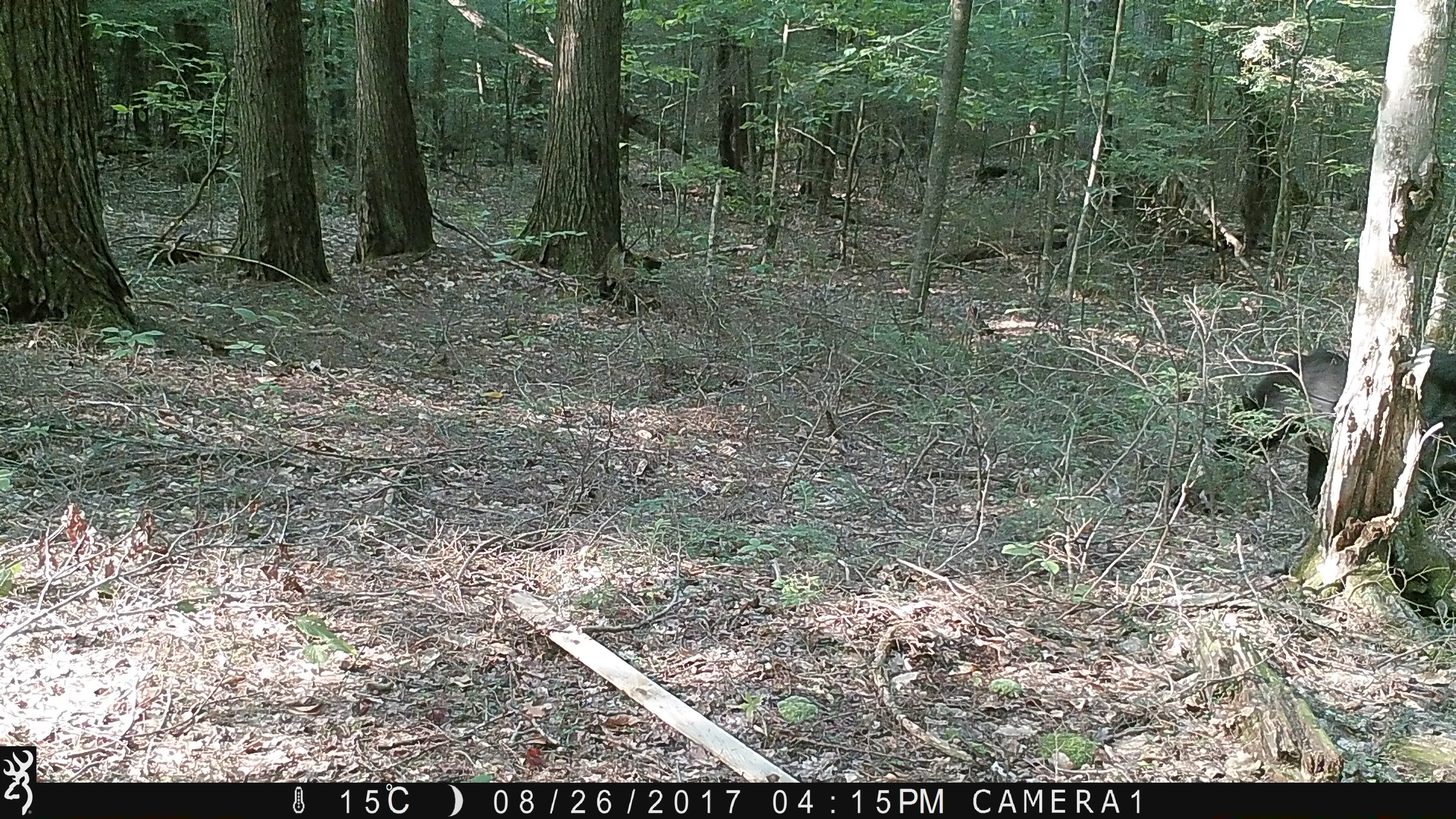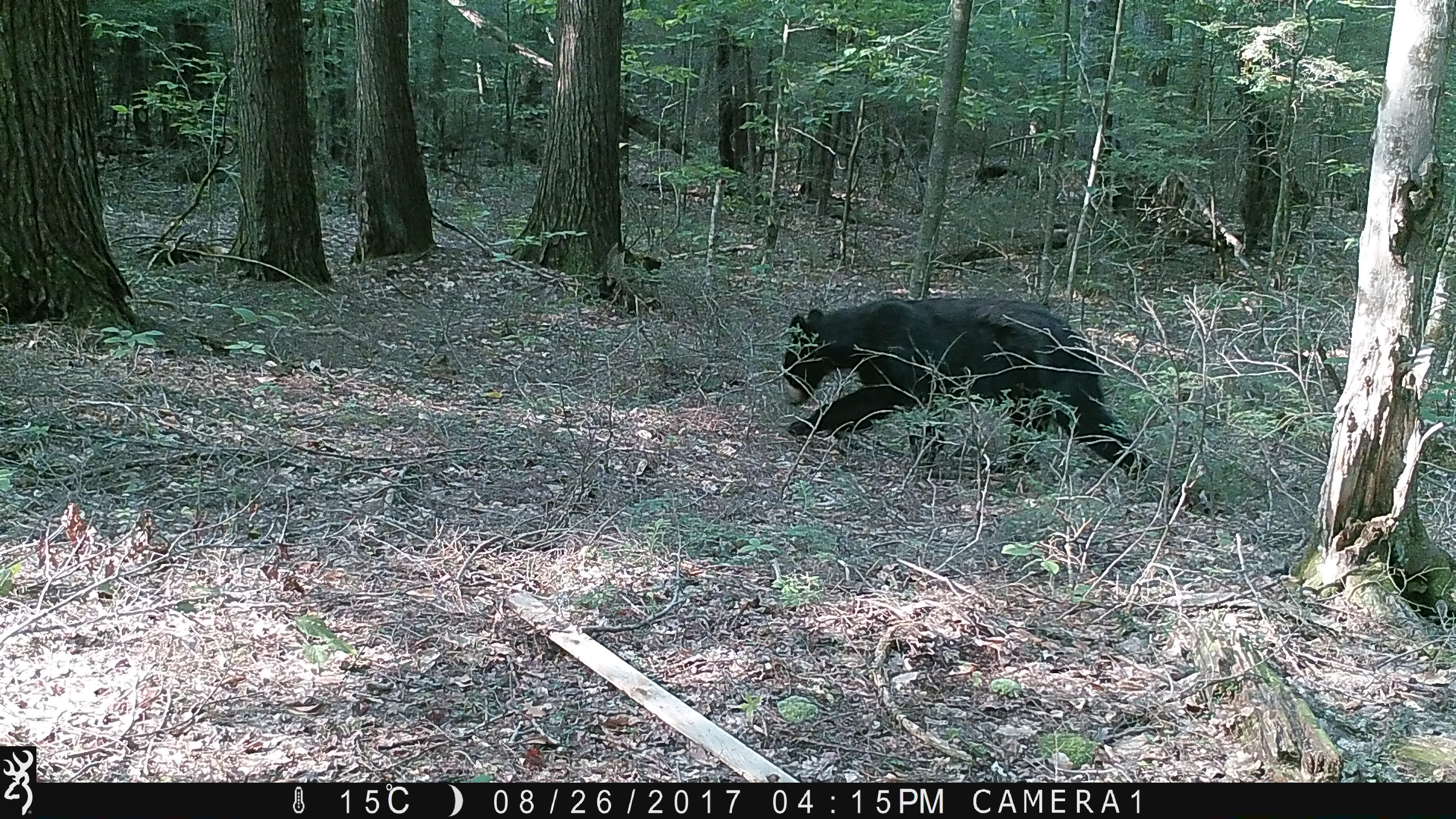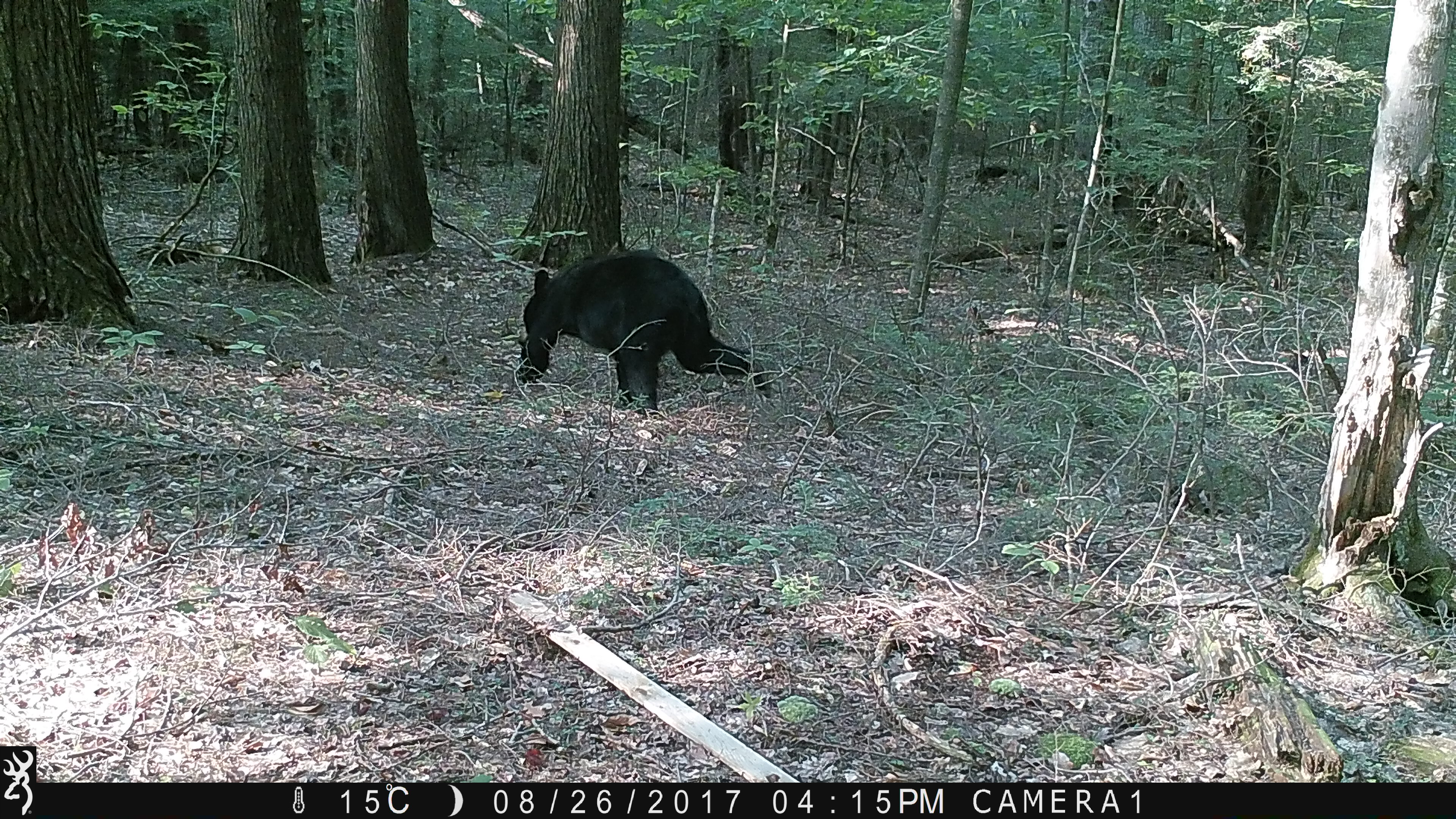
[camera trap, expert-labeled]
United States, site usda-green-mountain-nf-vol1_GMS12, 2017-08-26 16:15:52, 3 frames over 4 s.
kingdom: Animalia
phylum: Chordata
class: Mammalia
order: Carnivora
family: Ursidae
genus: Ursus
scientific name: Ursus americanus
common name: black bear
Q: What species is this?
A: Black bear (Ursus americanus).